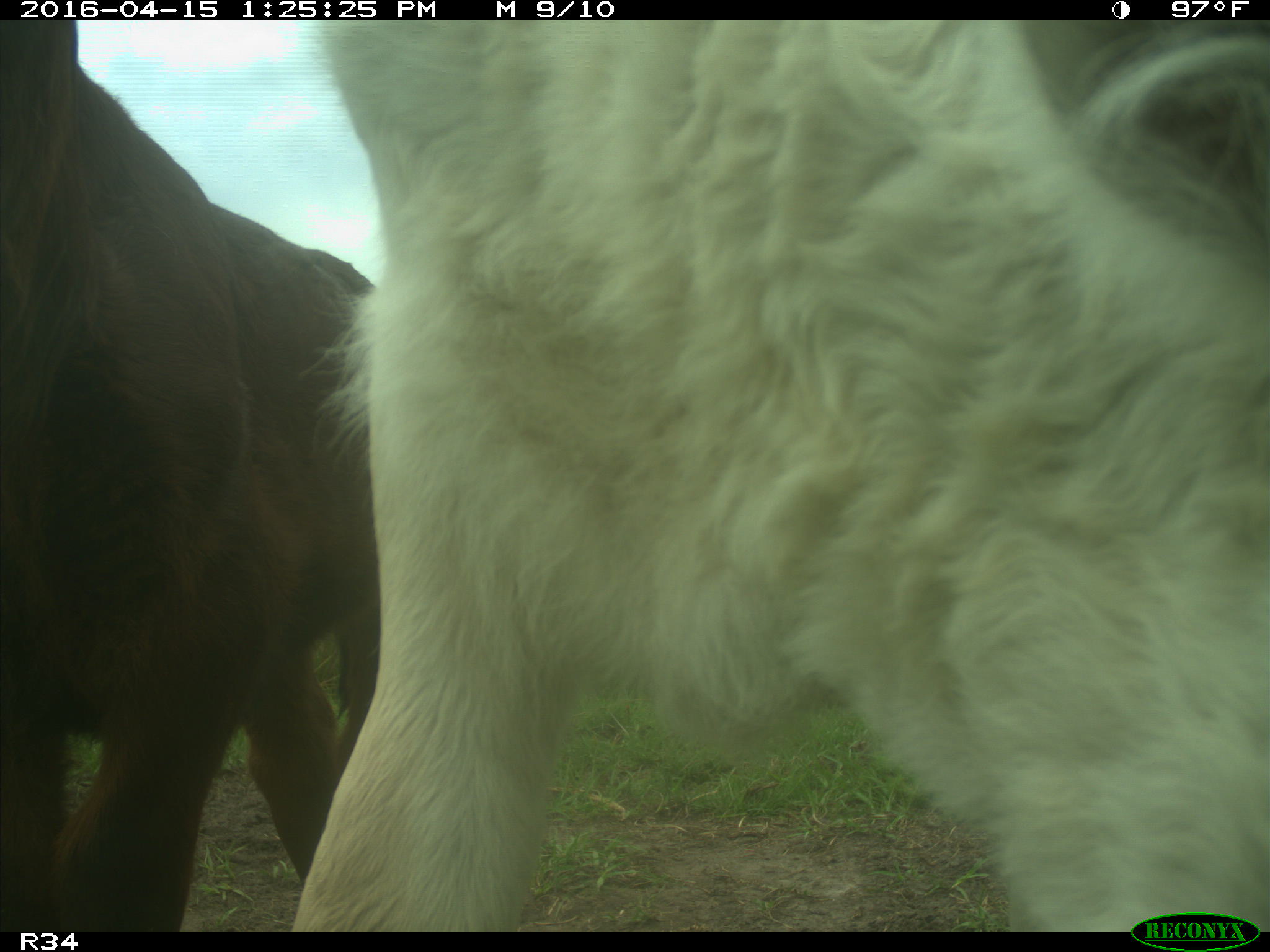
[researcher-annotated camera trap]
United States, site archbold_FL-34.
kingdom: Animalia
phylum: Chordata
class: Mammalia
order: Artiodactyla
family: Bovidae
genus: Bos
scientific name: Bos taurus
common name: domestic cow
Bos taurus (domestic cow).